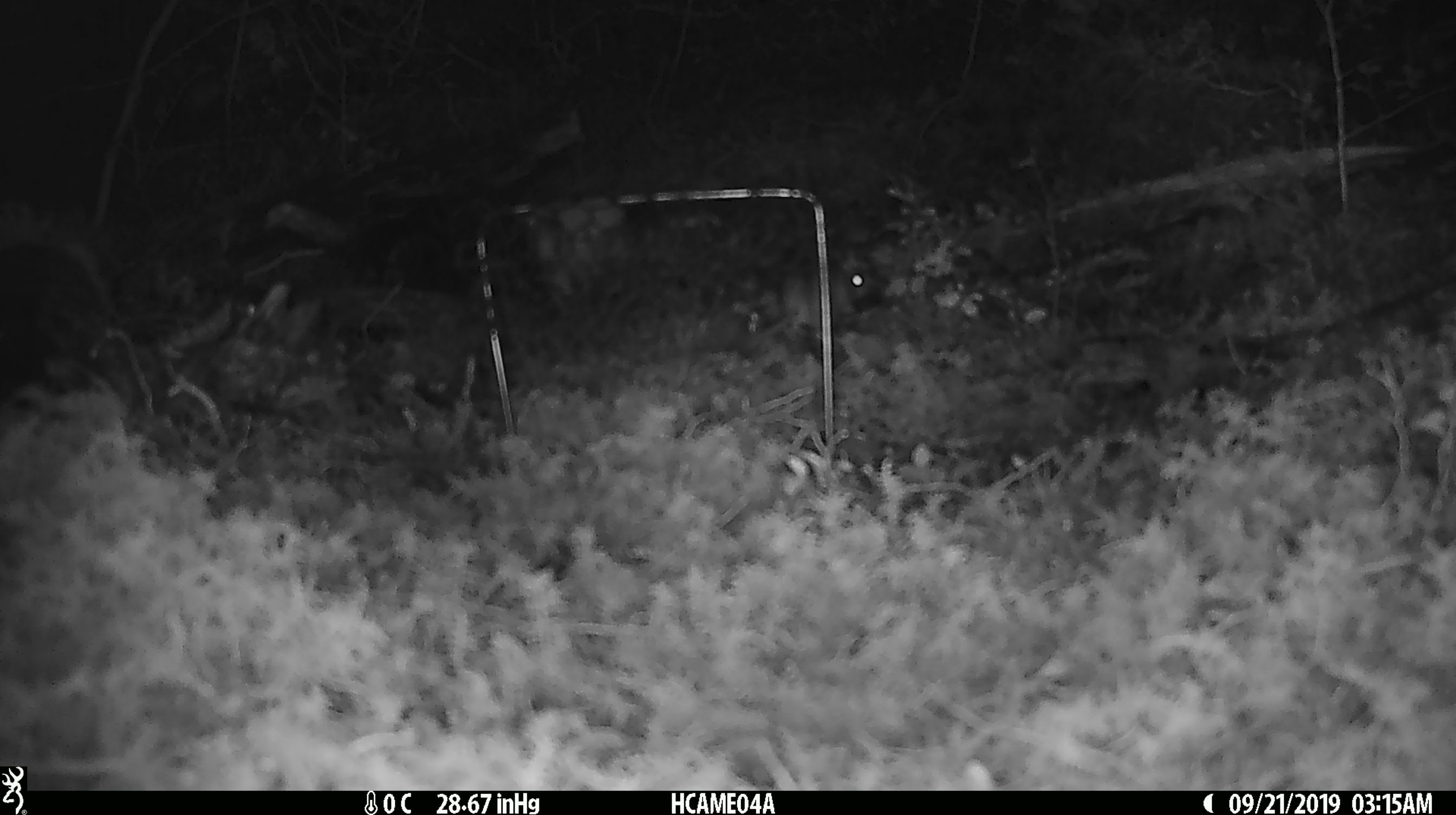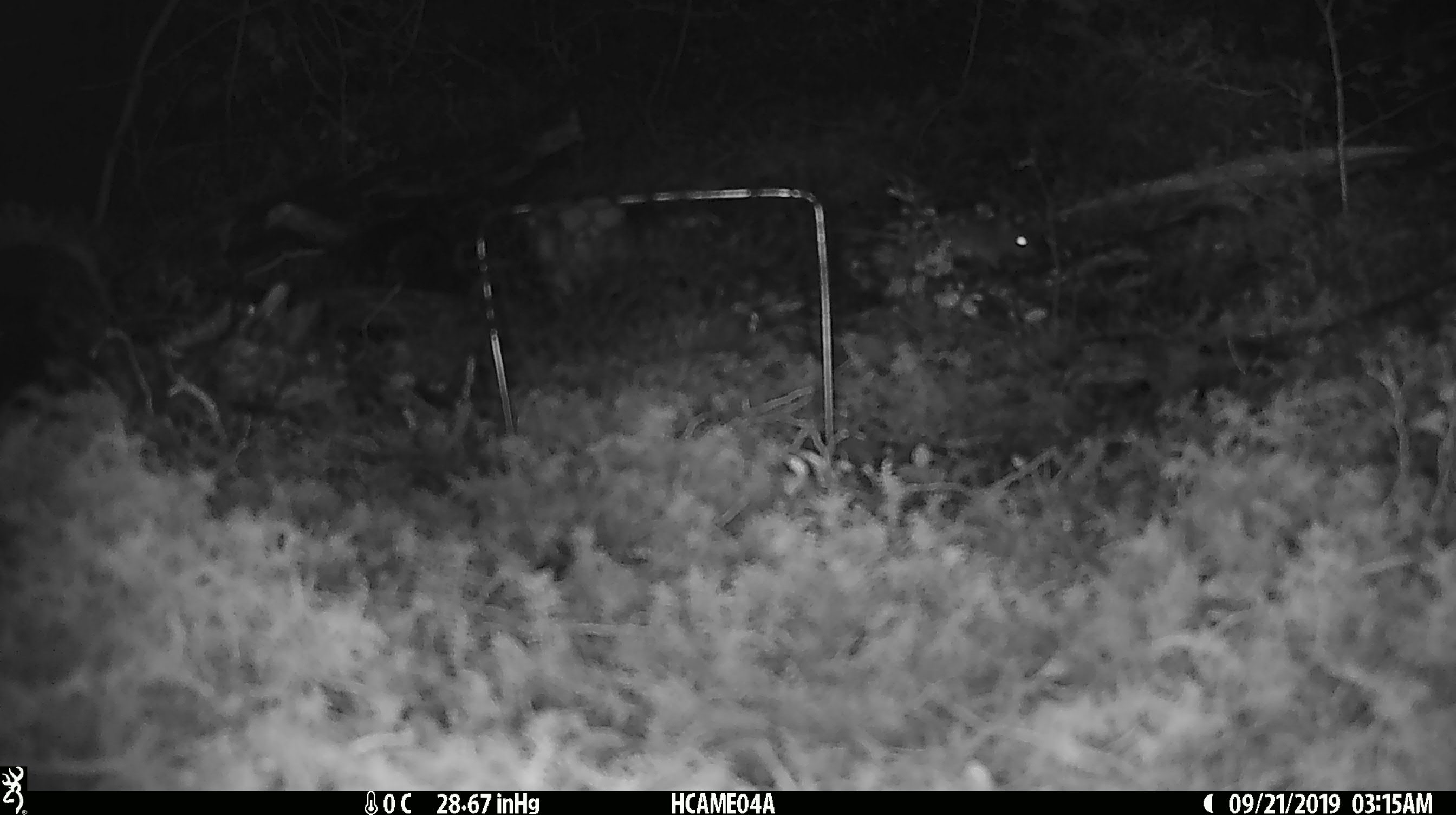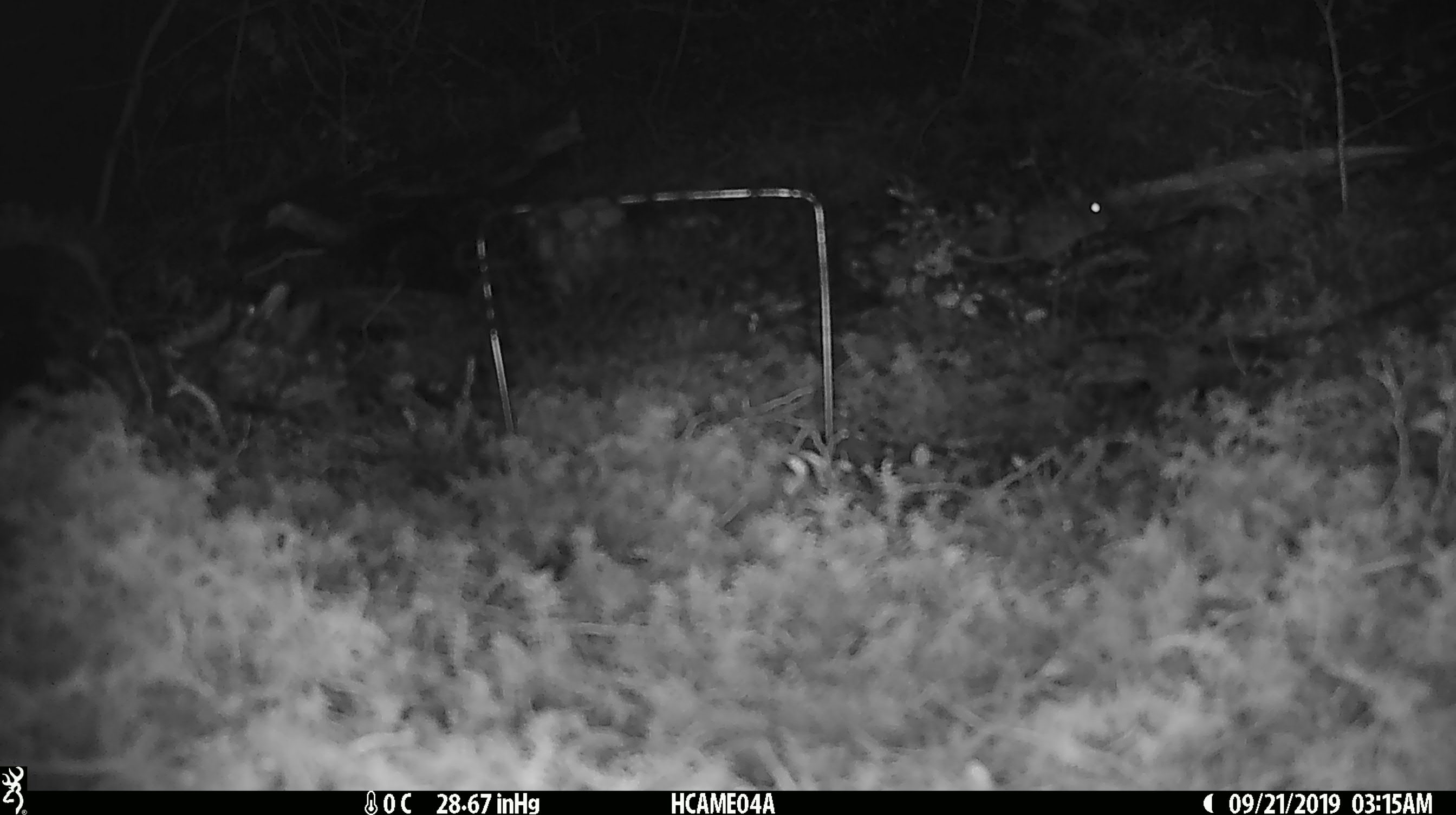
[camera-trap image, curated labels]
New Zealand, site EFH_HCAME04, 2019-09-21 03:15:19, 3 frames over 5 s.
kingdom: Animalia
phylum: Chordata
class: Mammalia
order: Rodentia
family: Muridae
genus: Mus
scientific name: Mus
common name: mouse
Mouse (Mus).